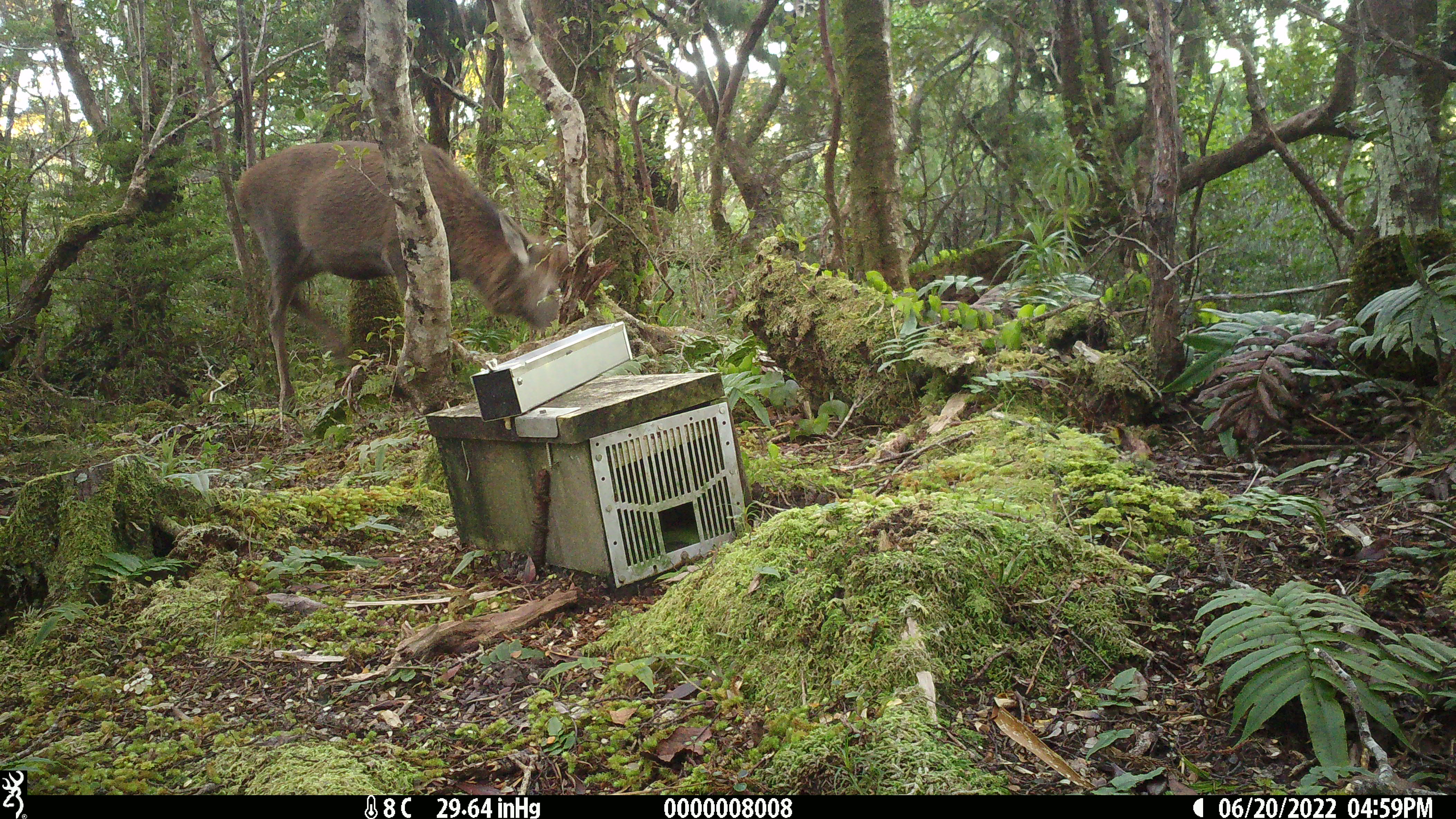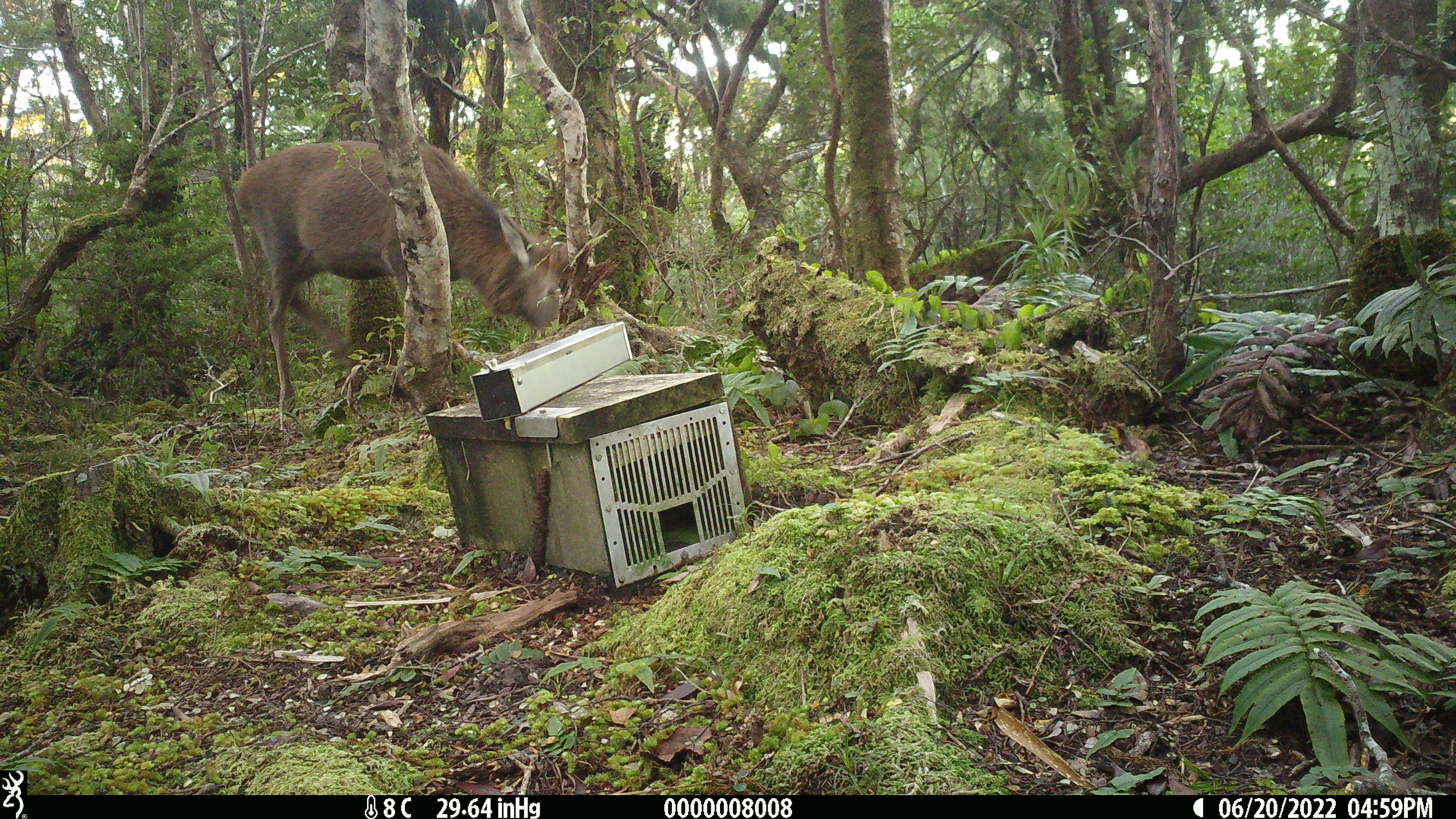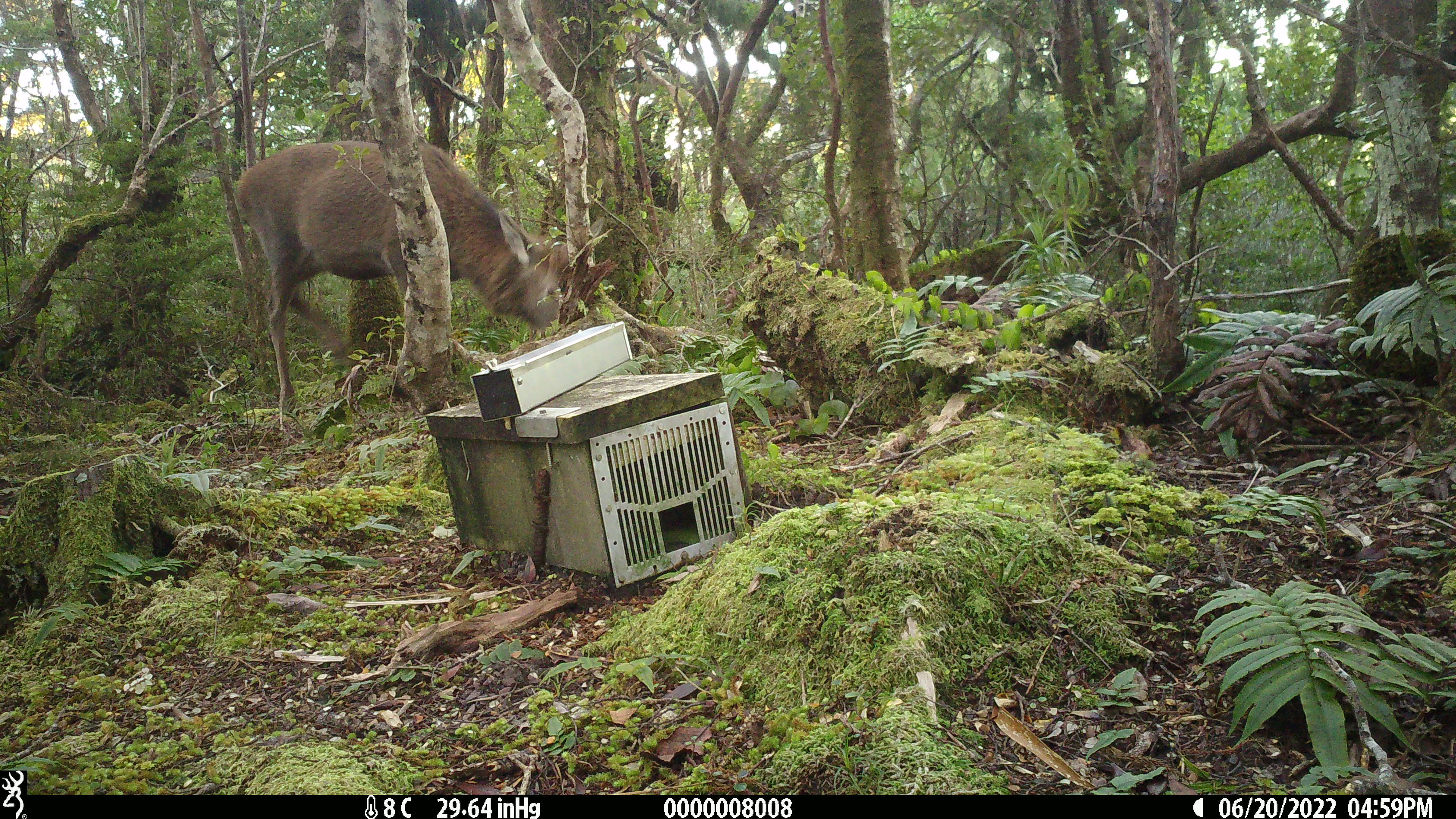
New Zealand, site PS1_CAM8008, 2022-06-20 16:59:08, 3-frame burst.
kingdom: Animalia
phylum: Chordata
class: Mammalia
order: Artiodactyla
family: Cervidae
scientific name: Cervidae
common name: deer